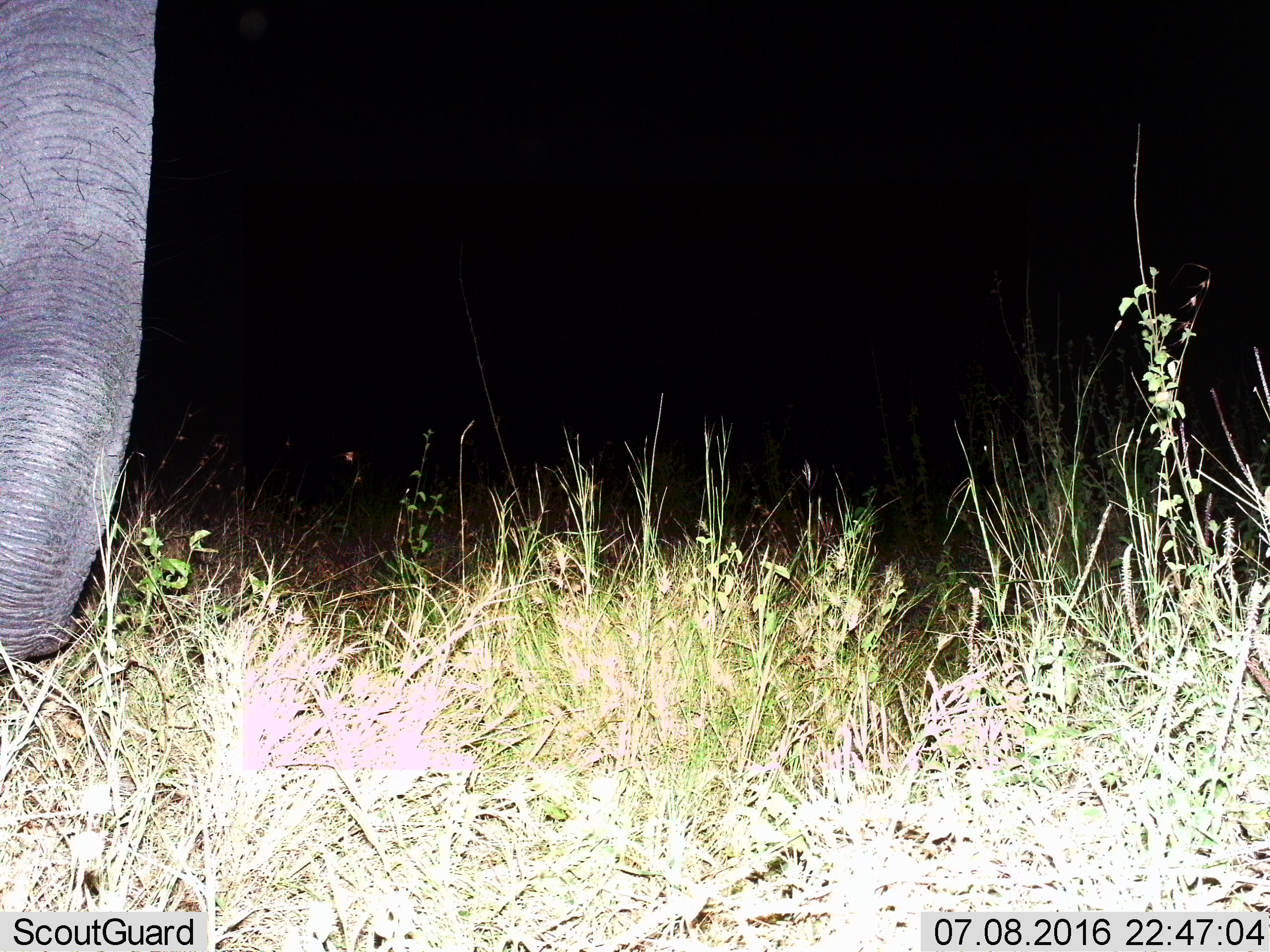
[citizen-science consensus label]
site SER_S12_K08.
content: unidentified animal